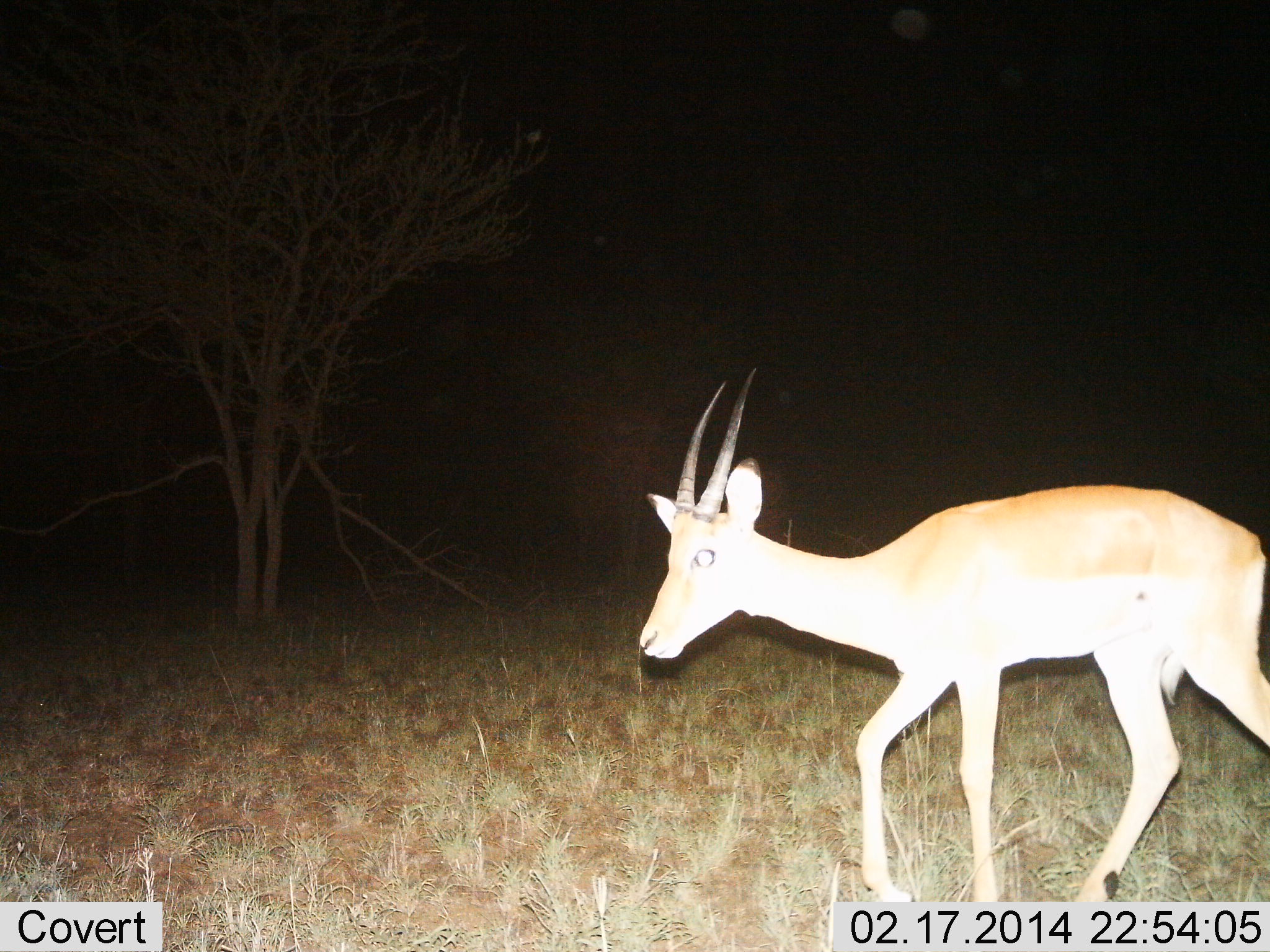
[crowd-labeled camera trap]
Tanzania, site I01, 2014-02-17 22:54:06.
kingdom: Animalia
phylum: Chordata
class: Mammalia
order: Artiodactyla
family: Bovidae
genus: Nanger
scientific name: Nanger granti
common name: grant's gazelle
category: gazellegrants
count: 1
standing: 20%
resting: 0%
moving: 80%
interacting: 0%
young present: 0%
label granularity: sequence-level